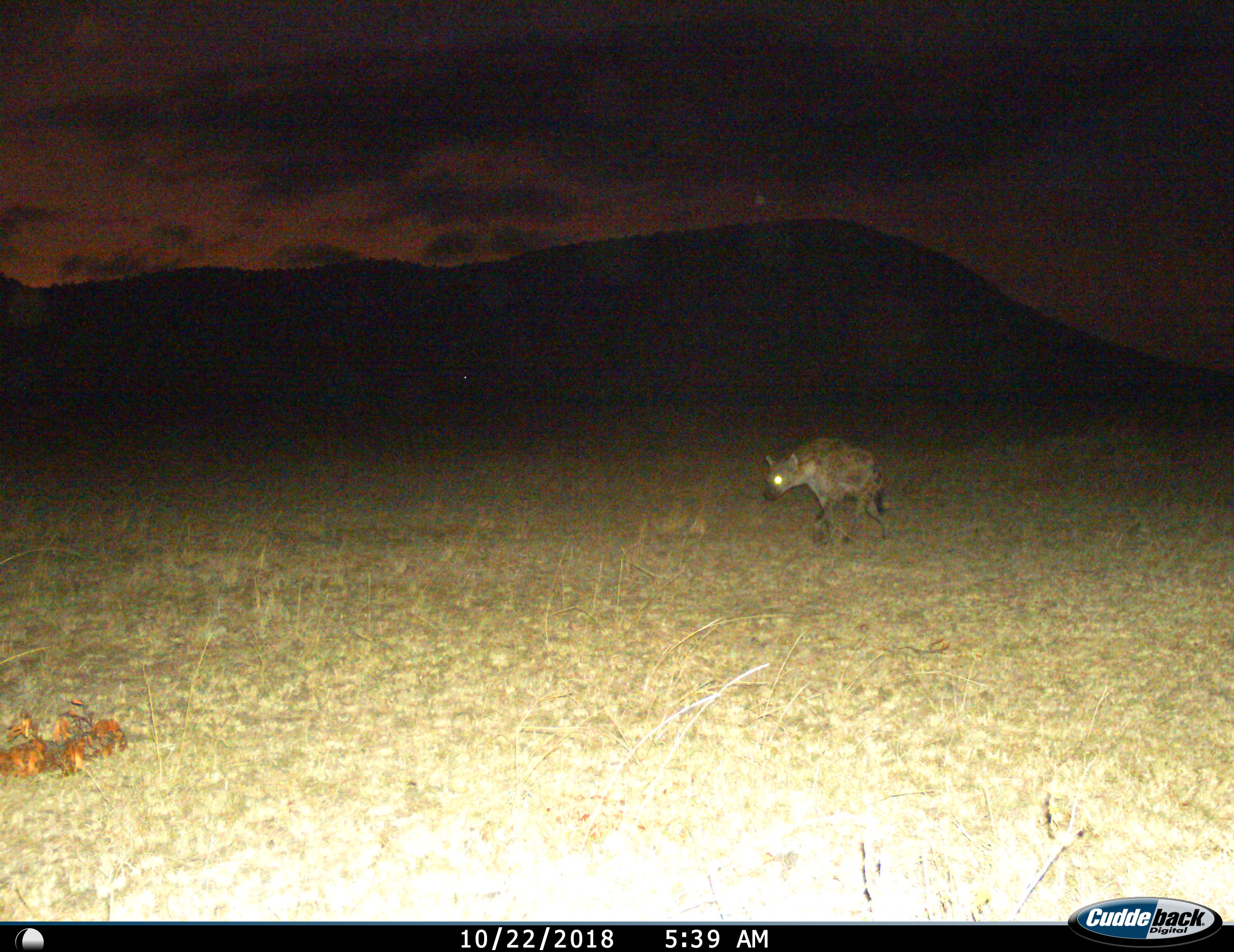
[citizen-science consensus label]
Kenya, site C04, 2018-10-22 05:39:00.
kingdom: Animalia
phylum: Chordata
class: Mammalia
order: Carnivora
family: Hyaenidae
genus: Crocuta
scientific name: Crocuta crocuta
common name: spotted hyena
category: hyenaspotted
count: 1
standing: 0%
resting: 0%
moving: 100%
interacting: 0%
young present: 0%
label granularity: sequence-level